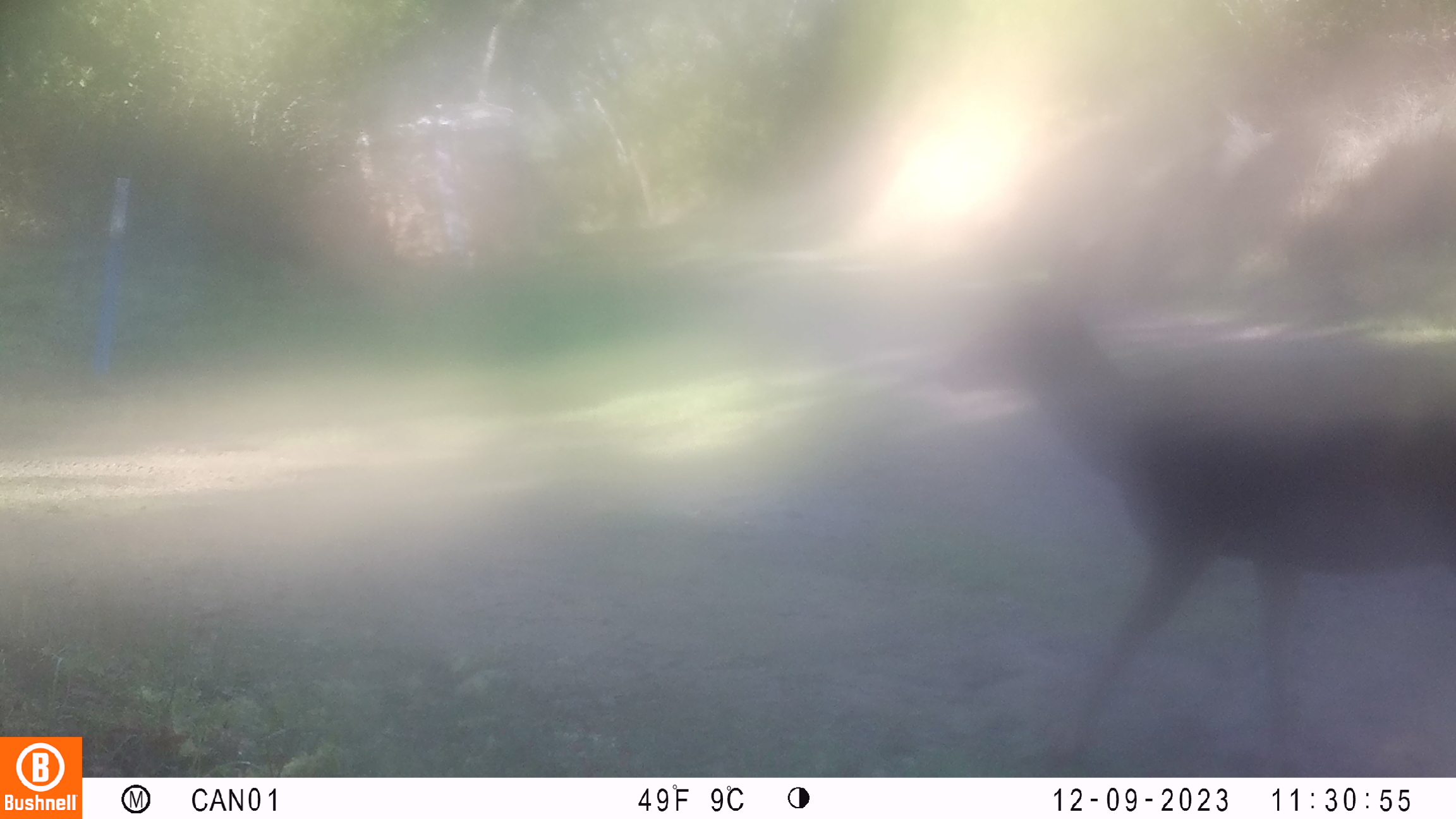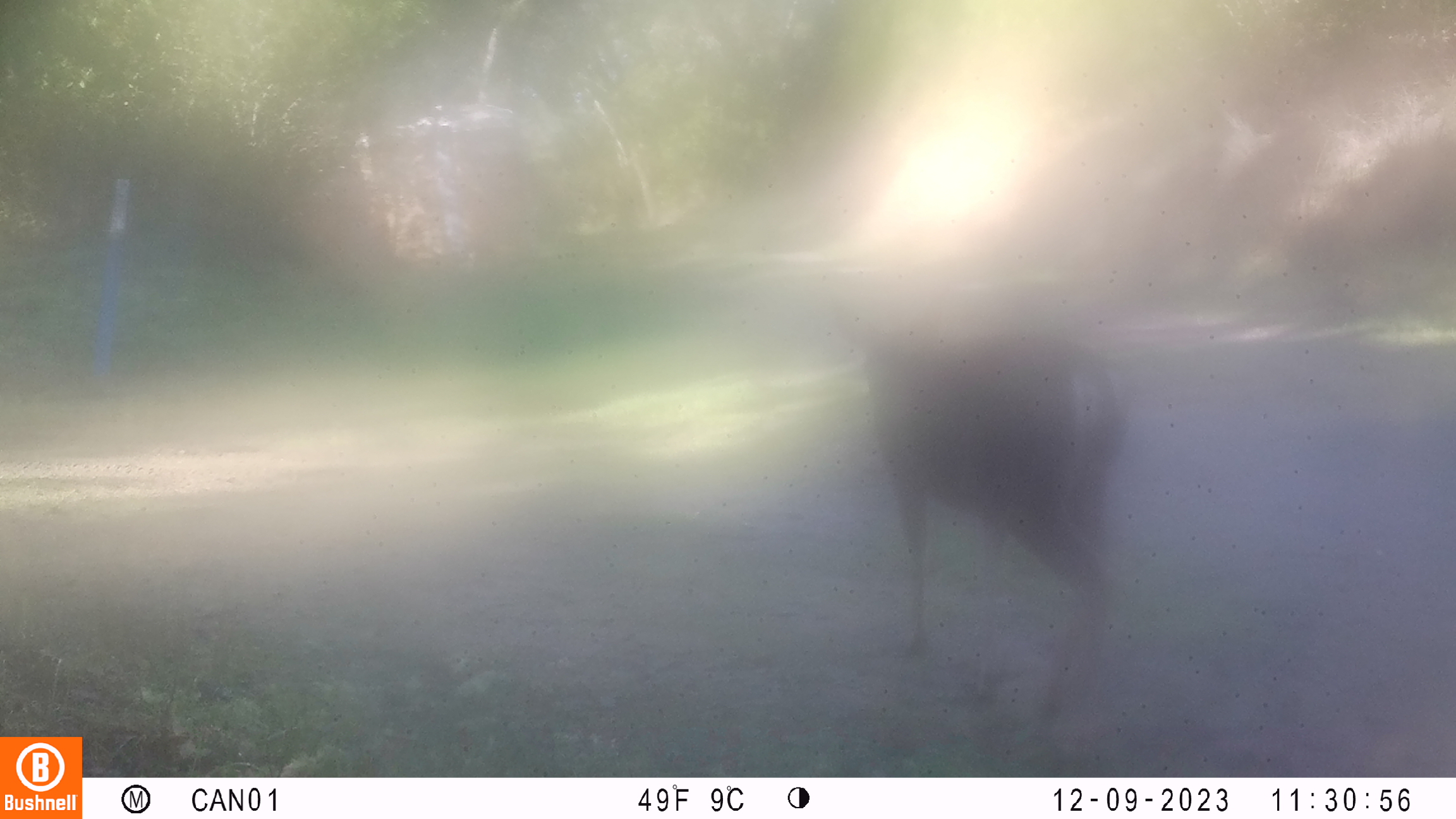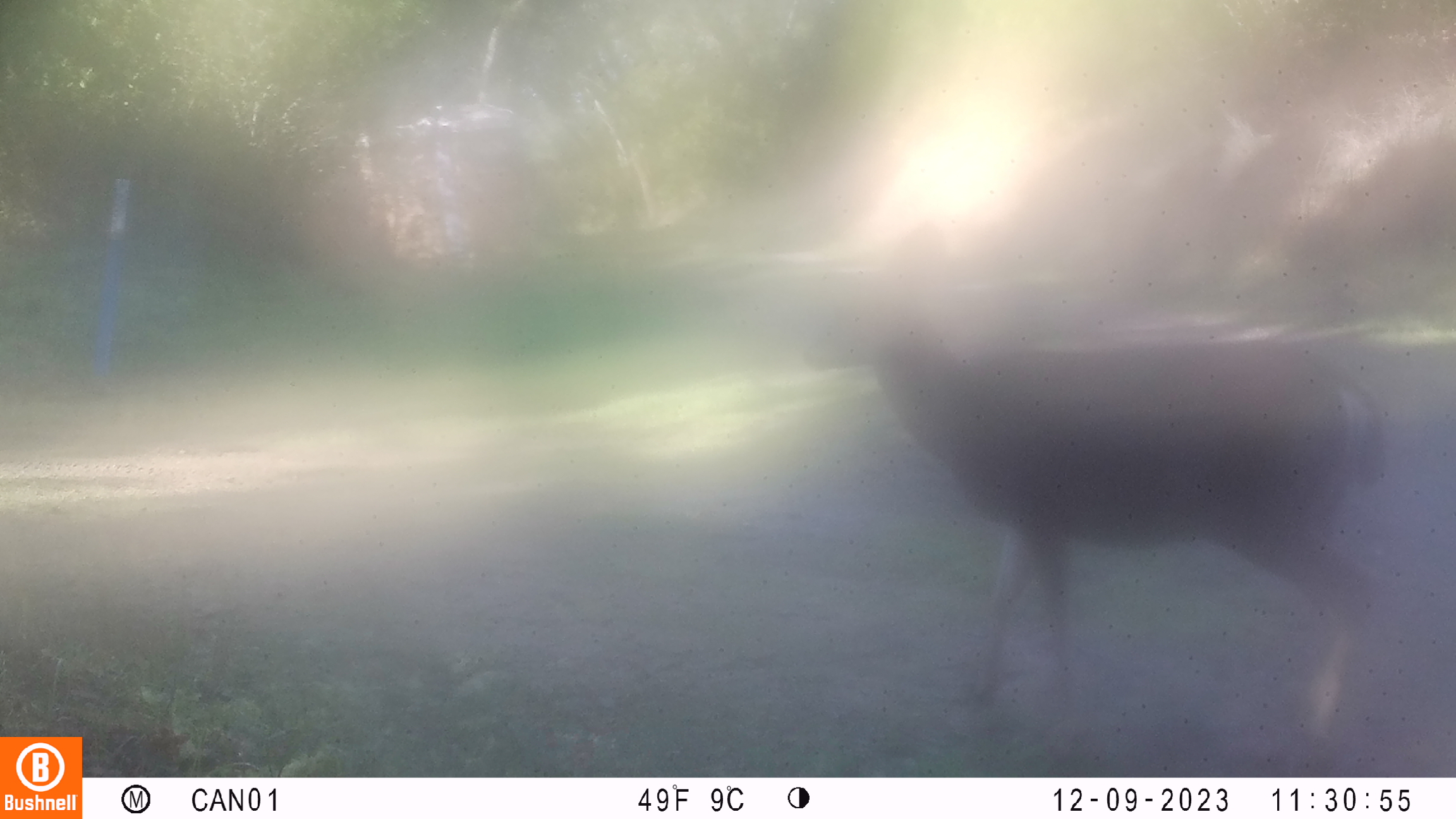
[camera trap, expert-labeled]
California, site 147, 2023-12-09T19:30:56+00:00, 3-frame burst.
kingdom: Animalia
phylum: Chordata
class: Mammalia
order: Artiodactyla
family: Cervidae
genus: Odocoileus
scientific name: Odocoileus hemionus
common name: mule deer